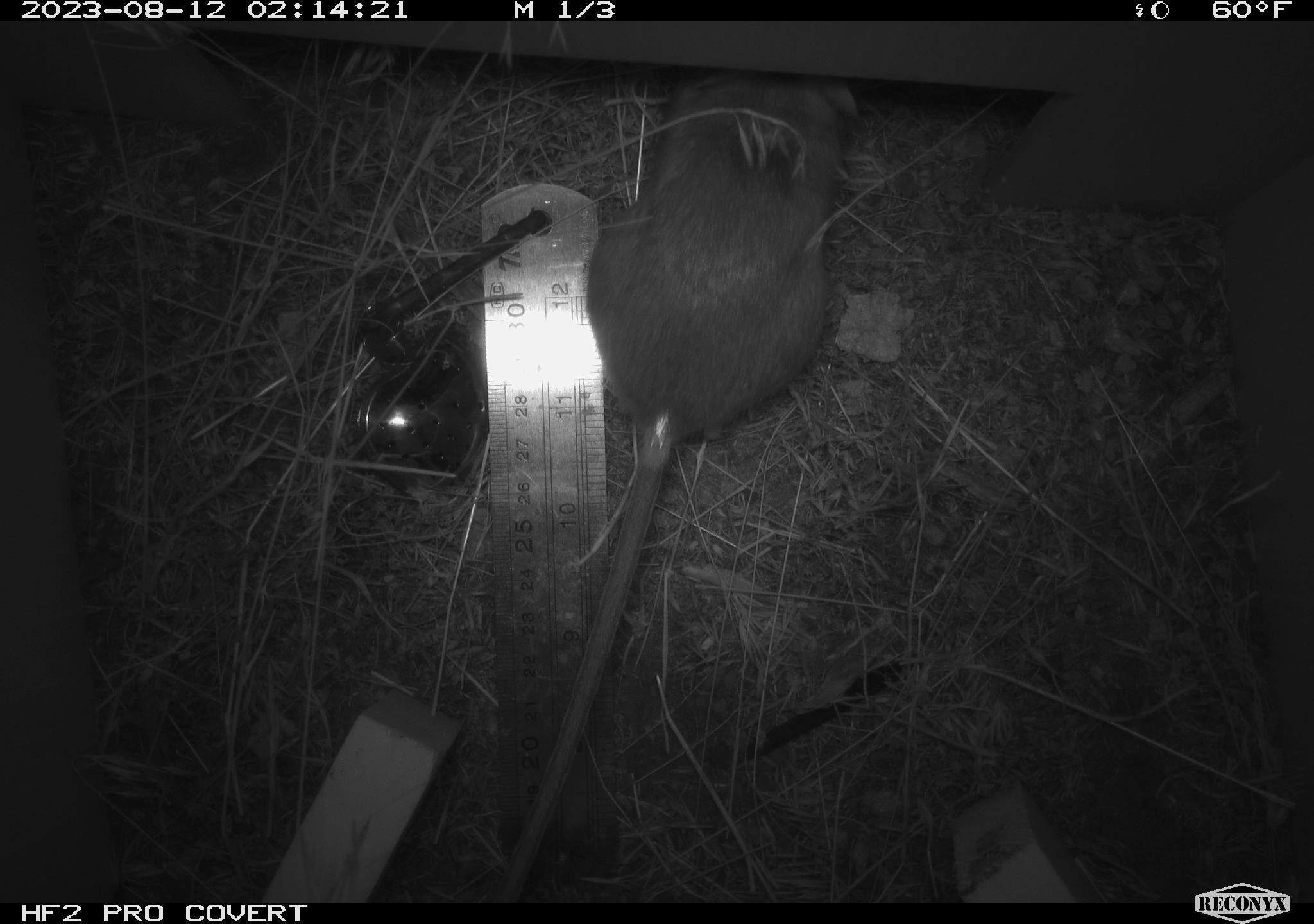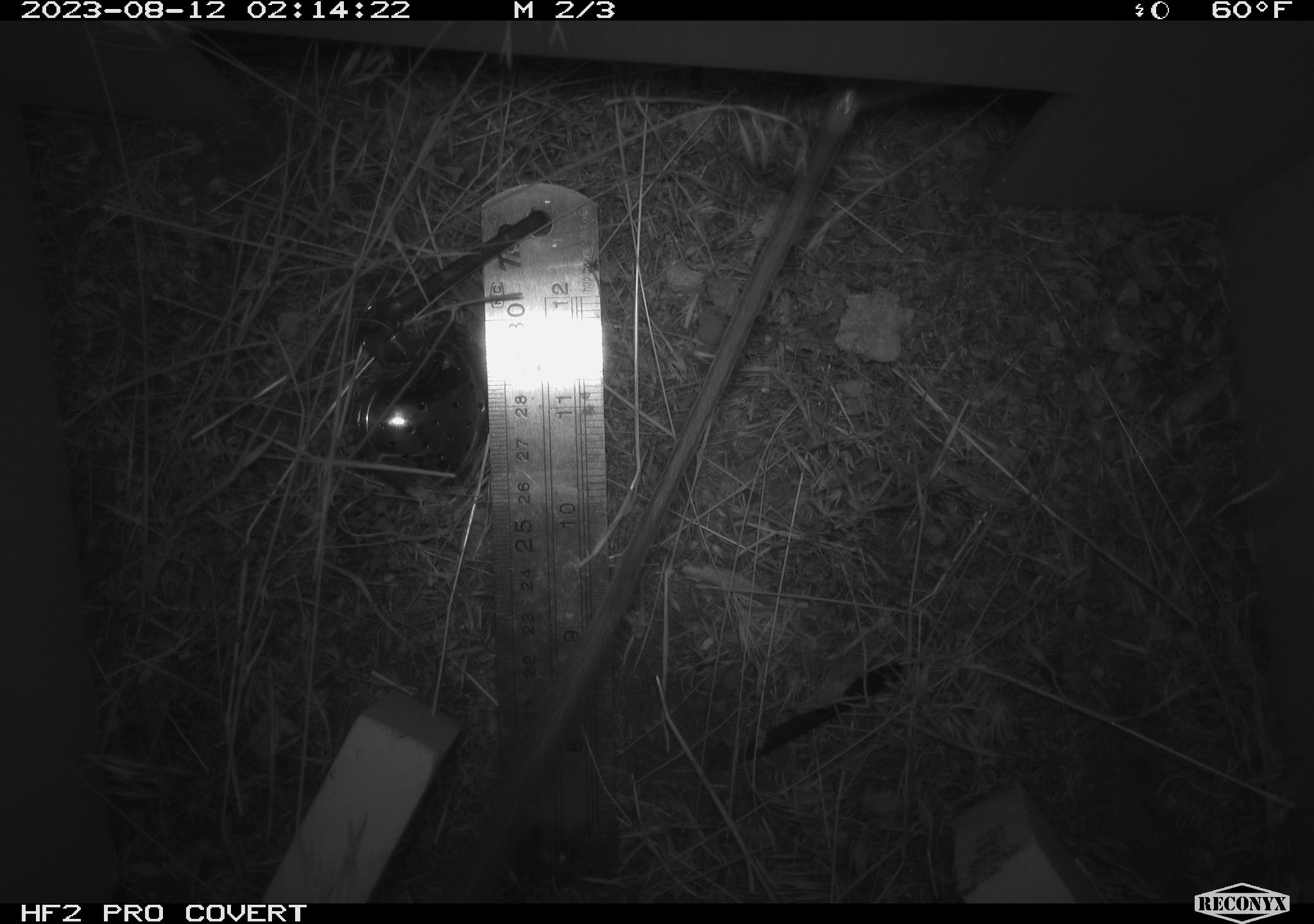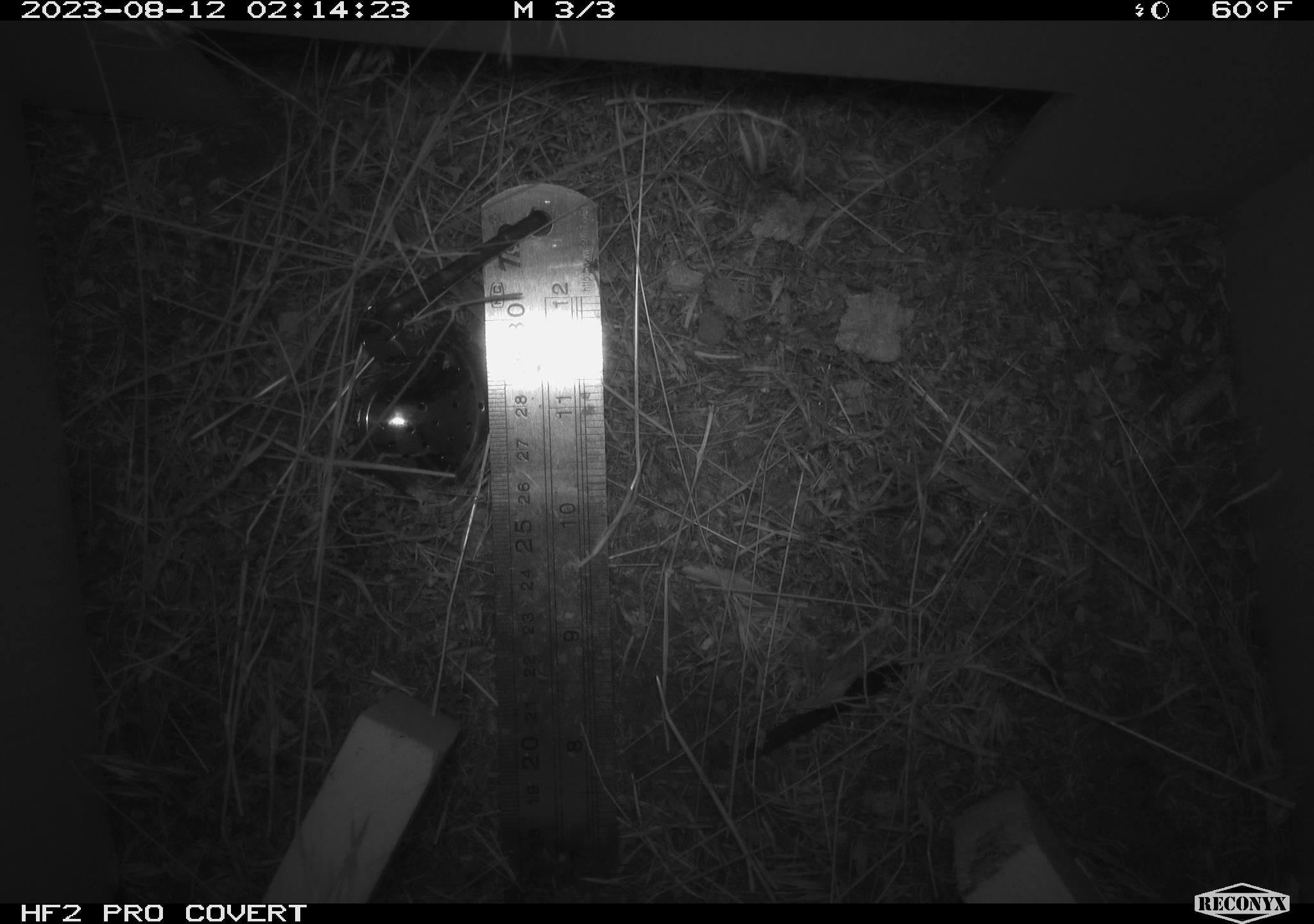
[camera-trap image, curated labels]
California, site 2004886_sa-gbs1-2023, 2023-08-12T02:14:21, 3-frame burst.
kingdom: Animalia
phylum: Chordata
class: Mammalia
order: Rodentia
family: Heteromyidae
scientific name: Heteromyidae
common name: kangaroo rats and pocket mice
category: heteromyidae family